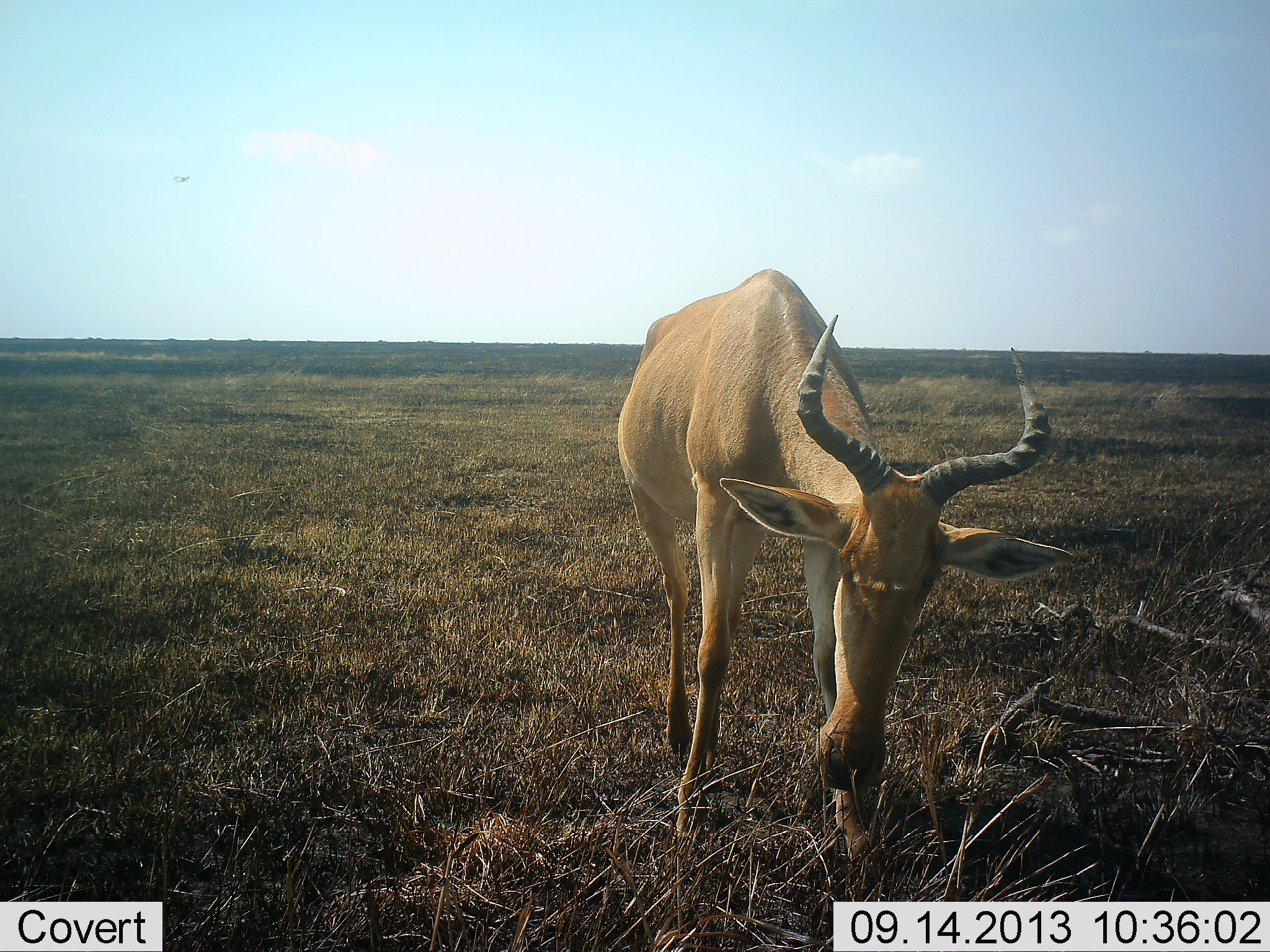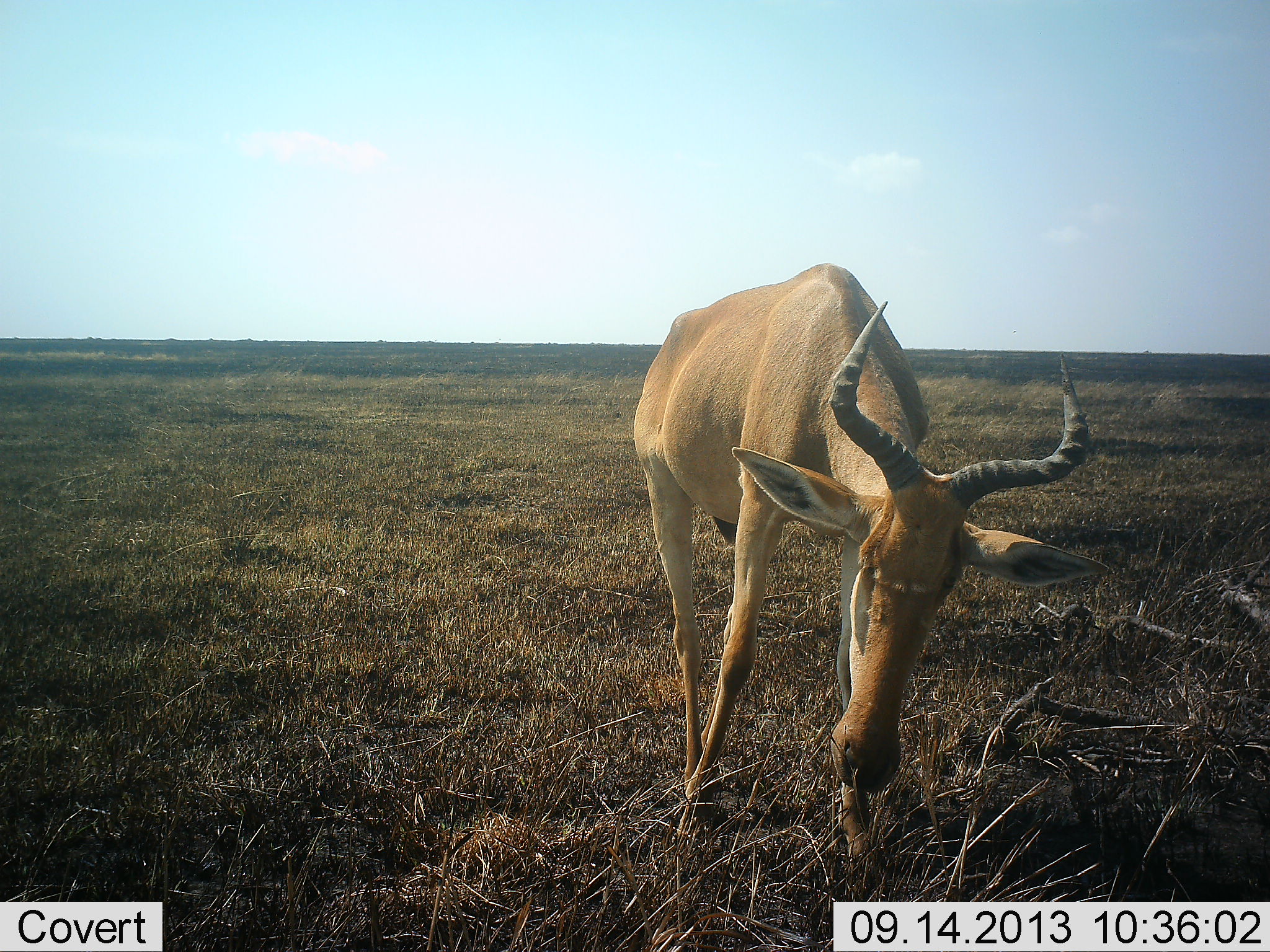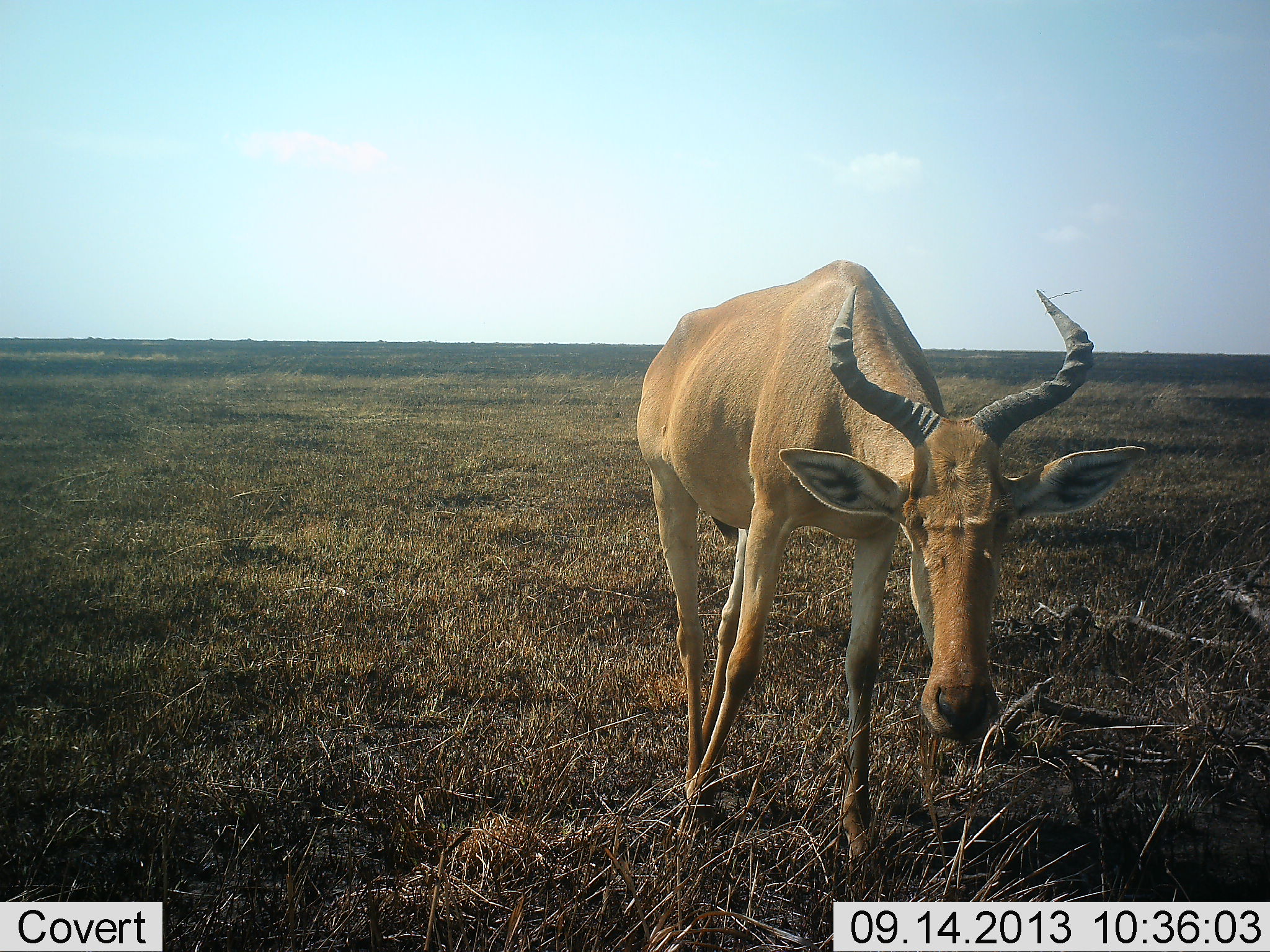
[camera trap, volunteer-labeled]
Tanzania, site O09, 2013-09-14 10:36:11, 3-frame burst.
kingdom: Animalia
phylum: Chordata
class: Mammalia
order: Artiodactyla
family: Bovidae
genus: Alcelaphus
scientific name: Alcelaphus buselaphus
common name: hartebeest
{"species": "hartebeest (Alcelaphus buselaphus)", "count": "1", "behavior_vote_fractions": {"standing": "40%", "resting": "0%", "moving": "0%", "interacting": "0%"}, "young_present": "0%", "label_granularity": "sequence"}